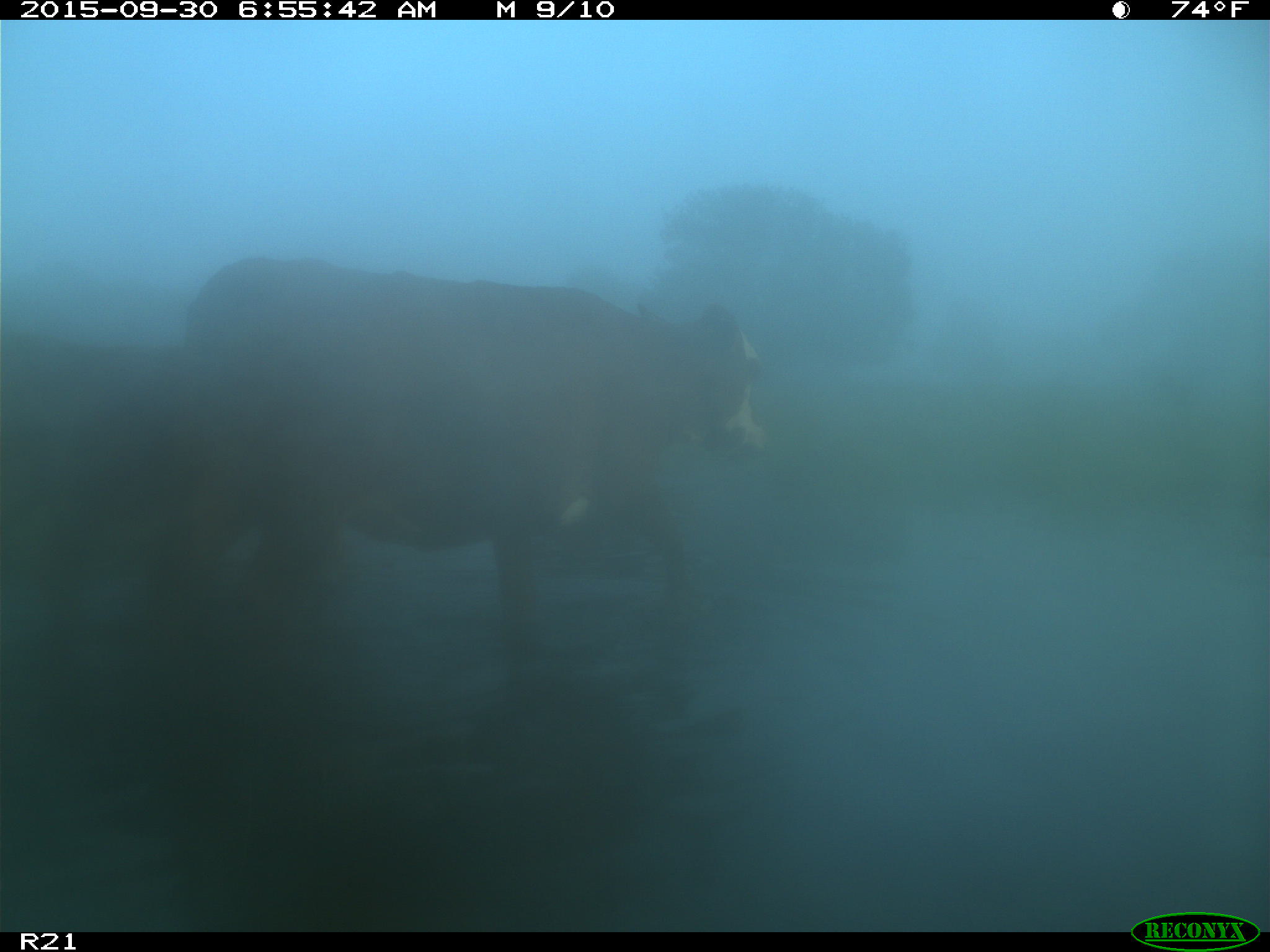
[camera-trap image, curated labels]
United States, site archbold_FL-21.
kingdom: Animalia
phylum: Chordata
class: Mammalia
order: Artiodactyla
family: Bovidae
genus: Bos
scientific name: Bos taurus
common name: domestic cow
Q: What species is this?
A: Bos taurus (domestic cow).